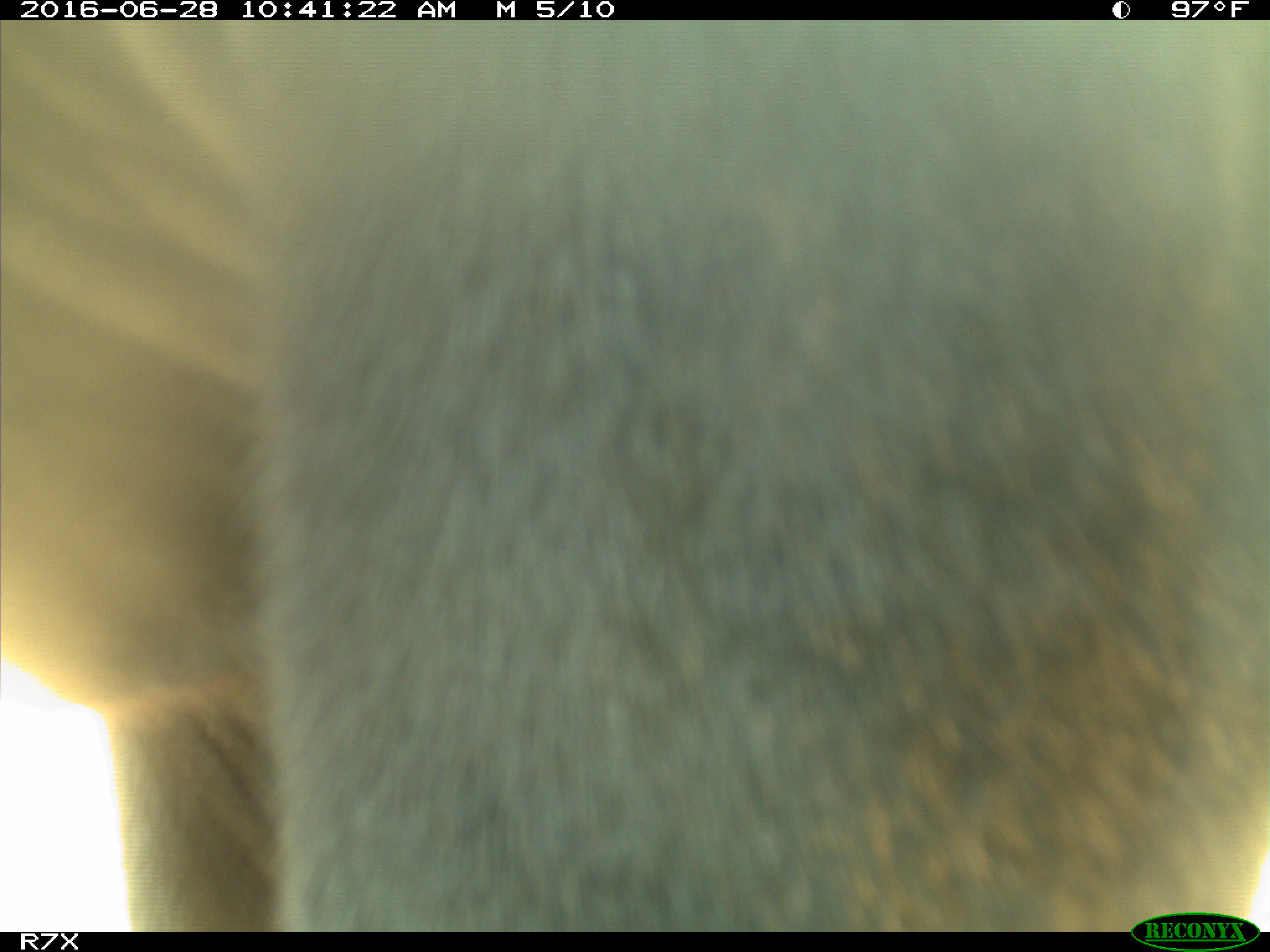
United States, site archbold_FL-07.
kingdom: Animalia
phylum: Chordata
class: Mammalia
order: Artiodactyla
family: Bovidae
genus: Bos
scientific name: Bos taurus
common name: domestic cow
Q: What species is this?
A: Bos taurus (domestic cow).